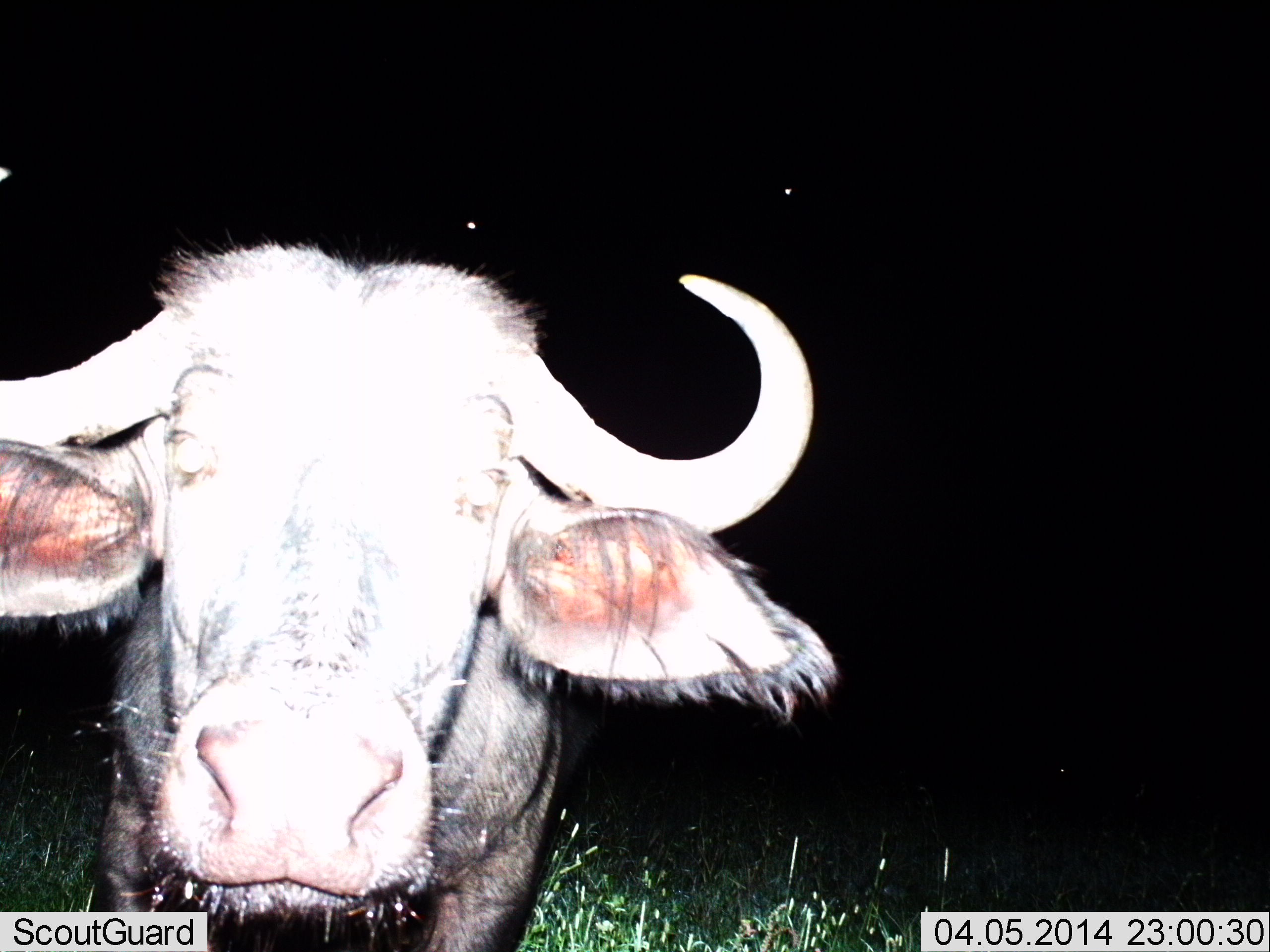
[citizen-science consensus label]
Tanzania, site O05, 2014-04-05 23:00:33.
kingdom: Animalia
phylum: Chordata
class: Mammalia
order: Artiodactyla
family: Bovidae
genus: Syncerus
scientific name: Syncerus caffer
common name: cape buffalo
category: buffalo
Buffalo (cape buffalo) (Syncerus caffer), count 1. Behavior (volunteer vote fractions): standing 90%, resting 0%, moving 0%, interacting 10%. Young present (vote fraction): 0%. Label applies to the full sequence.